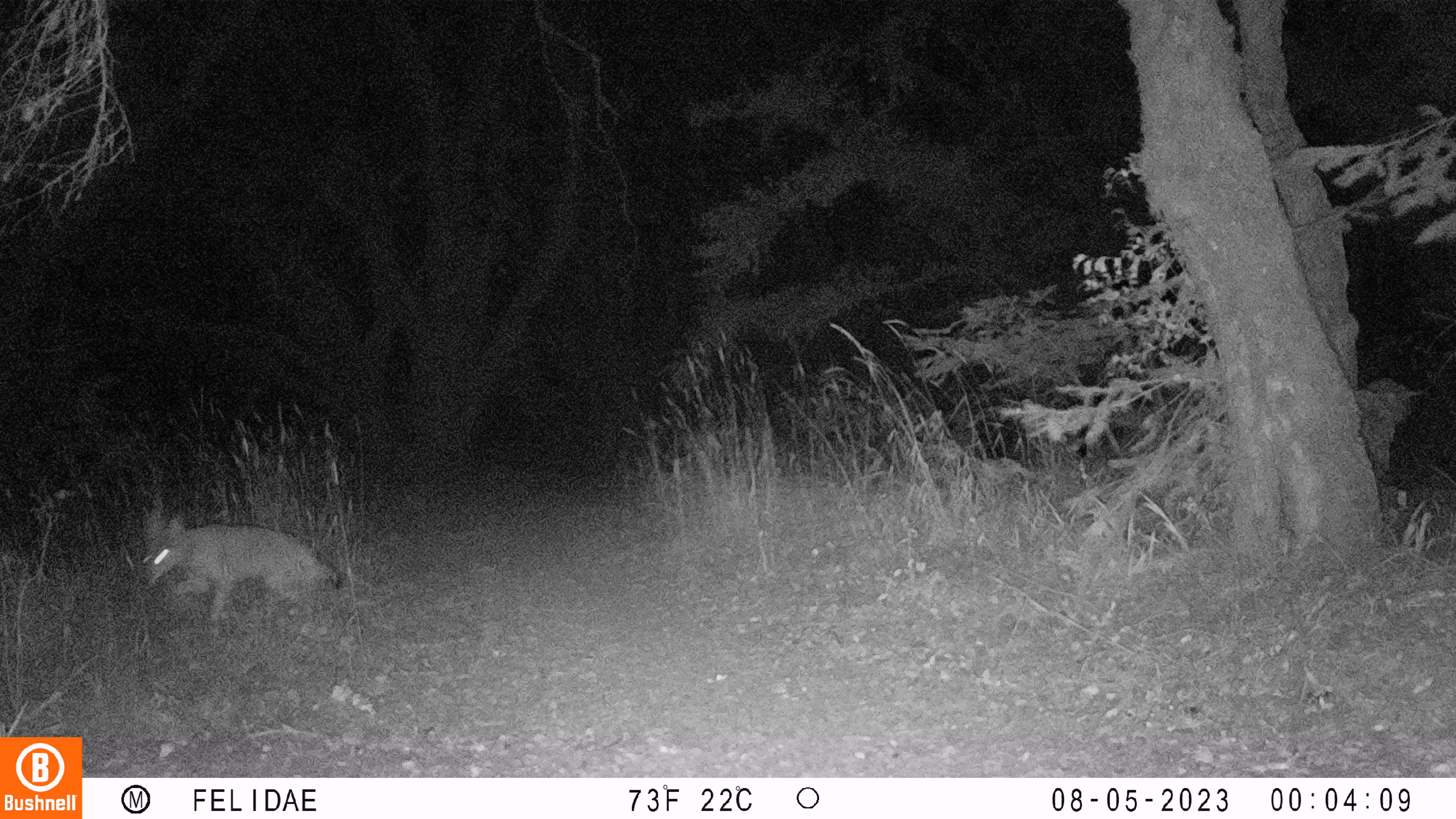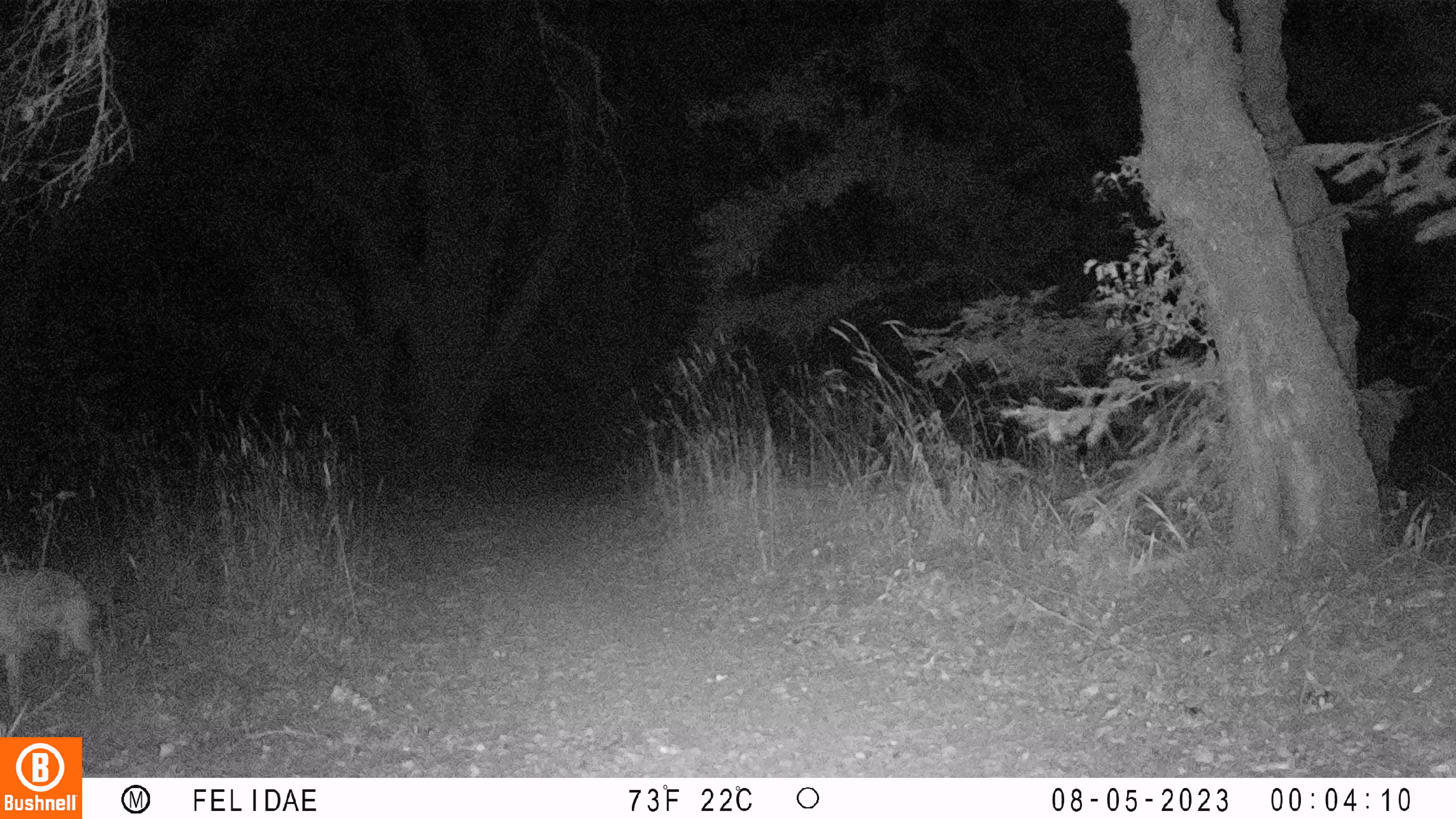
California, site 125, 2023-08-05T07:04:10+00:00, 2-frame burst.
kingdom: Animalia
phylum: Chordata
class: Mammalia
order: Carnivora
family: Canidae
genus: Canis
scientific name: Canis latrans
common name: coyote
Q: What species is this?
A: Coyote (Canis latrans).